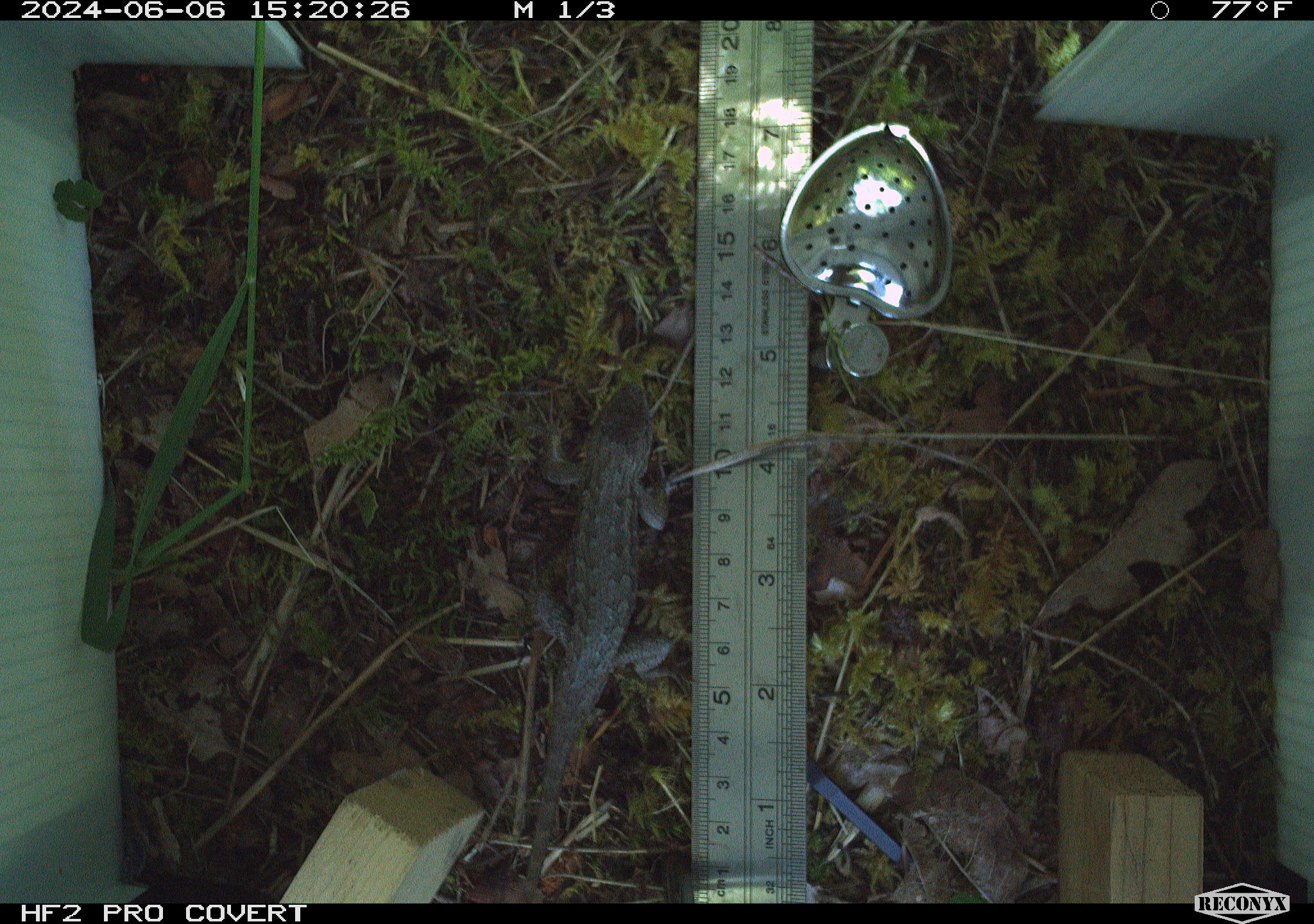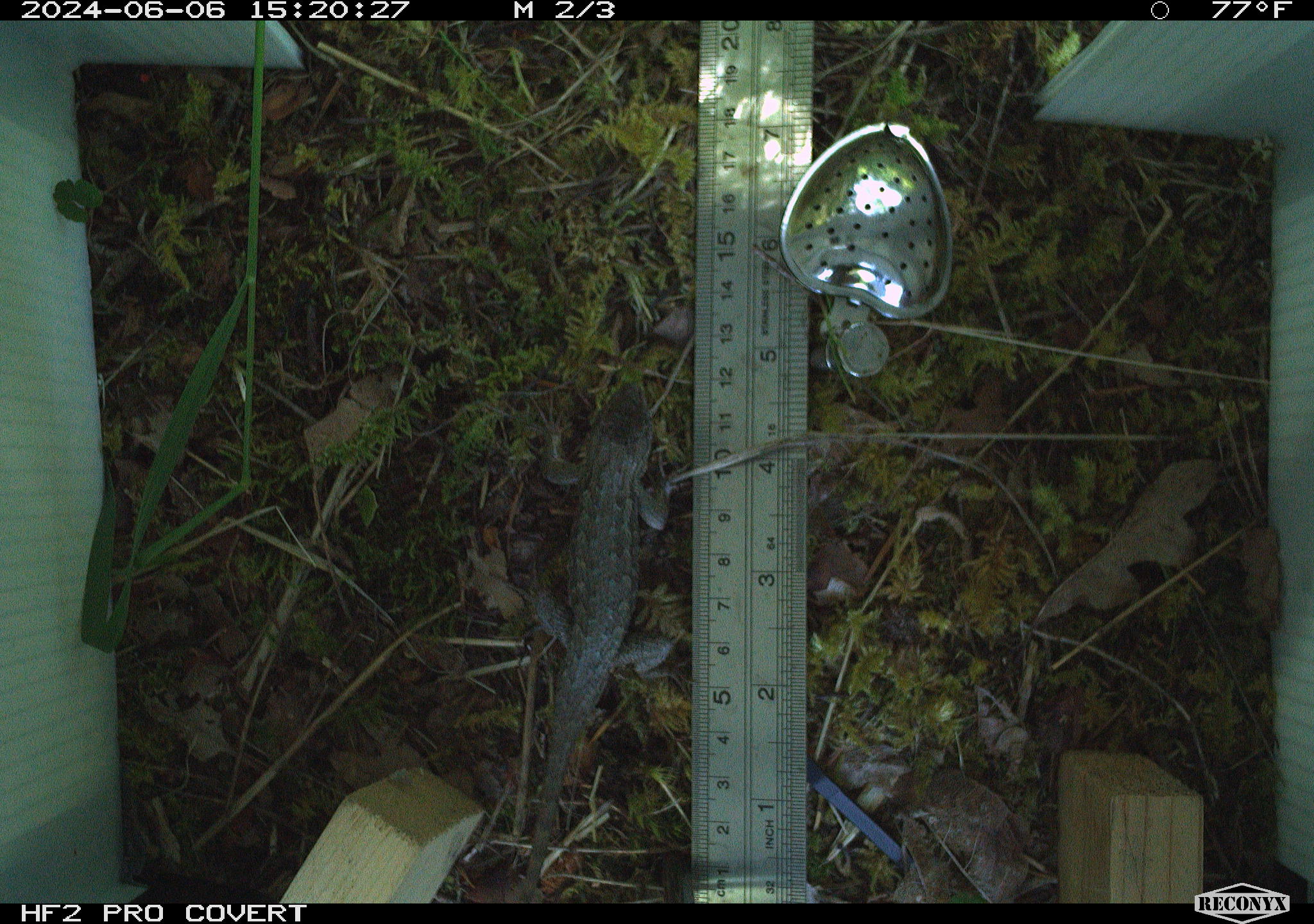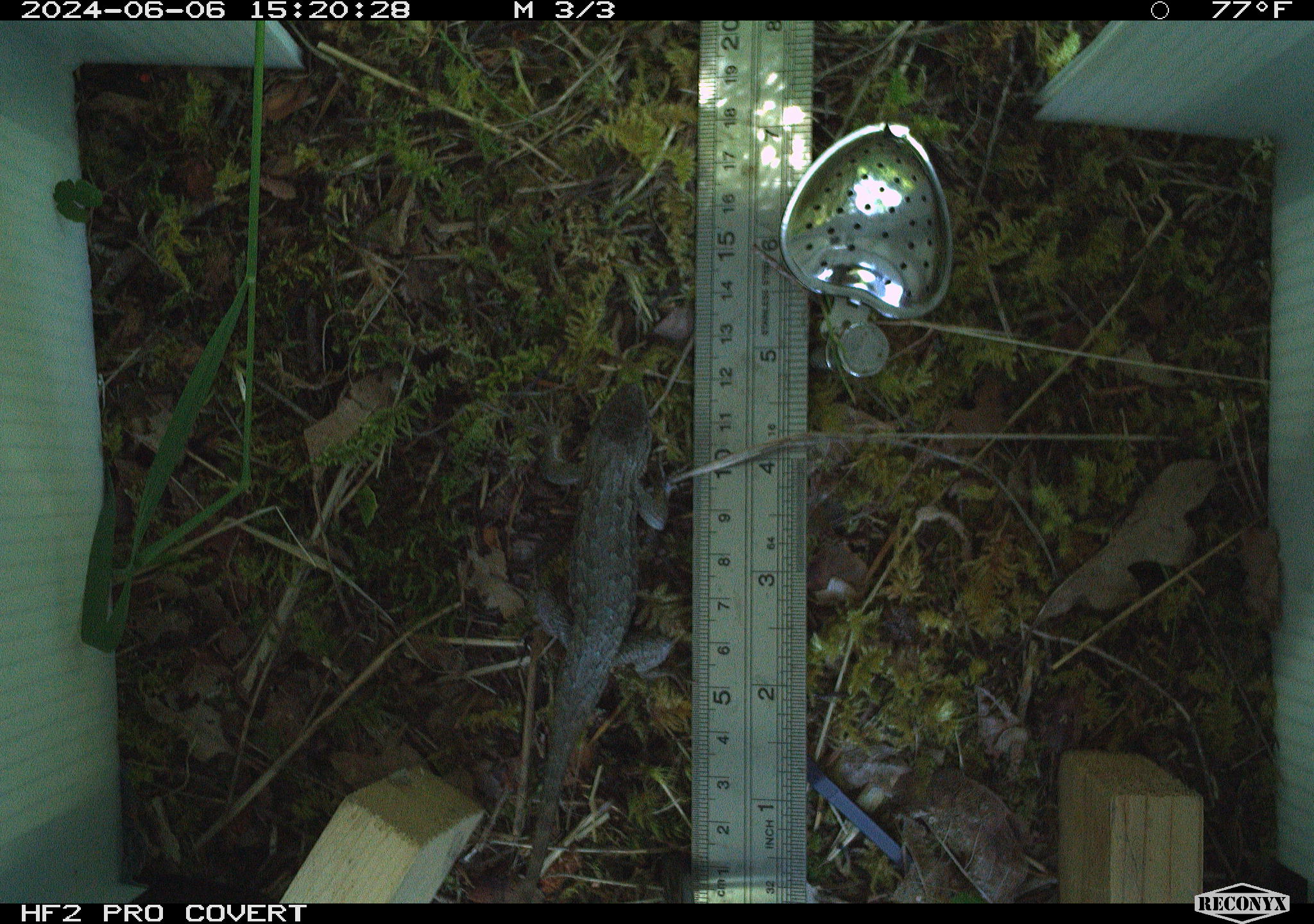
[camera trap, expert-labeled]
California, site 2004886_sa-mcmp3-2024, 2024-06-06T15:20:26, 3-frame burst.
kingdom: Animalia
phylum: Chordata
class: Reptilia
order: Squamata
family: Phrynosomatidae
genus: Sceloporus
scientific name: Sceloporus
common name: spiny lizards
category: sceloporus species